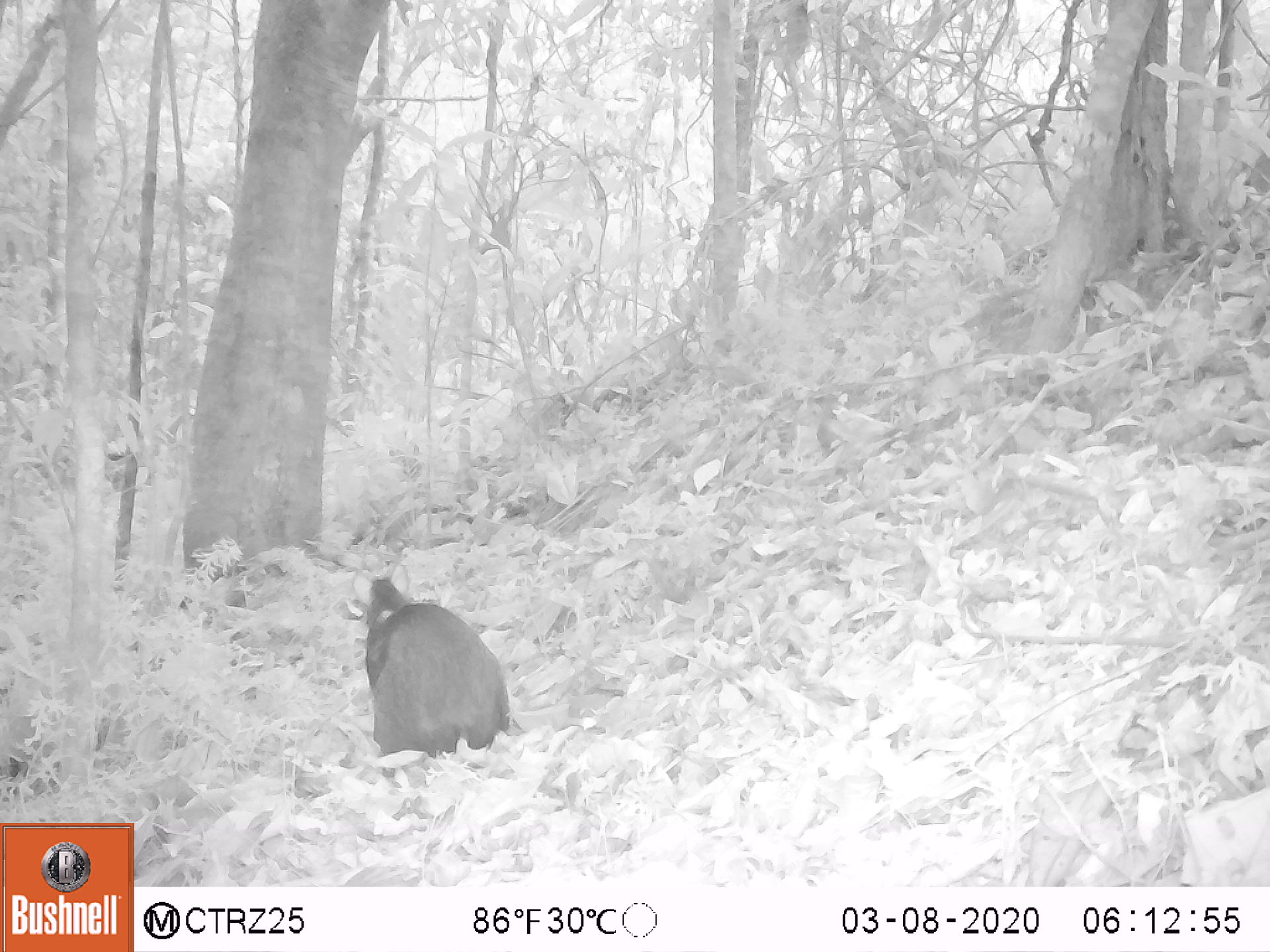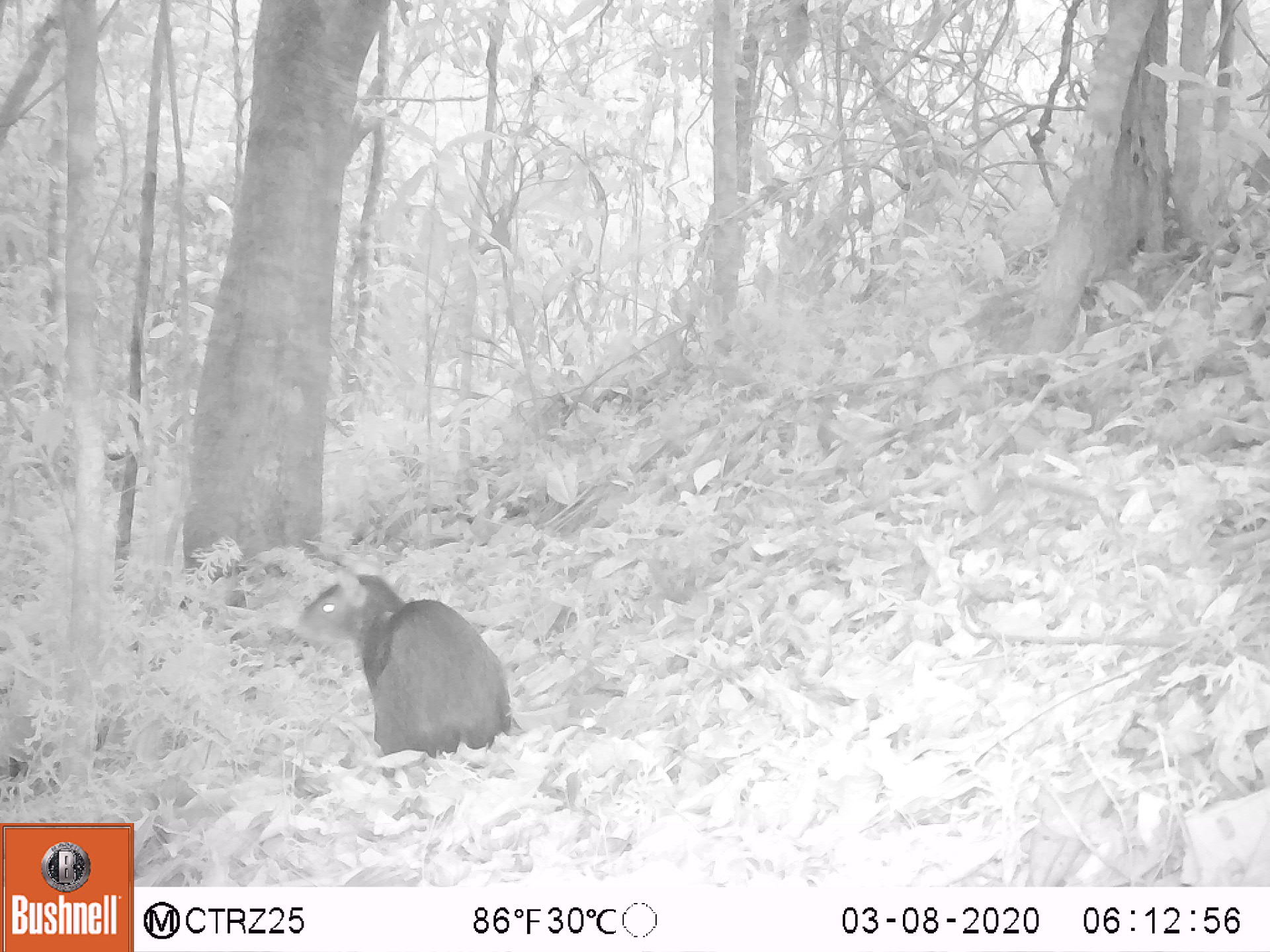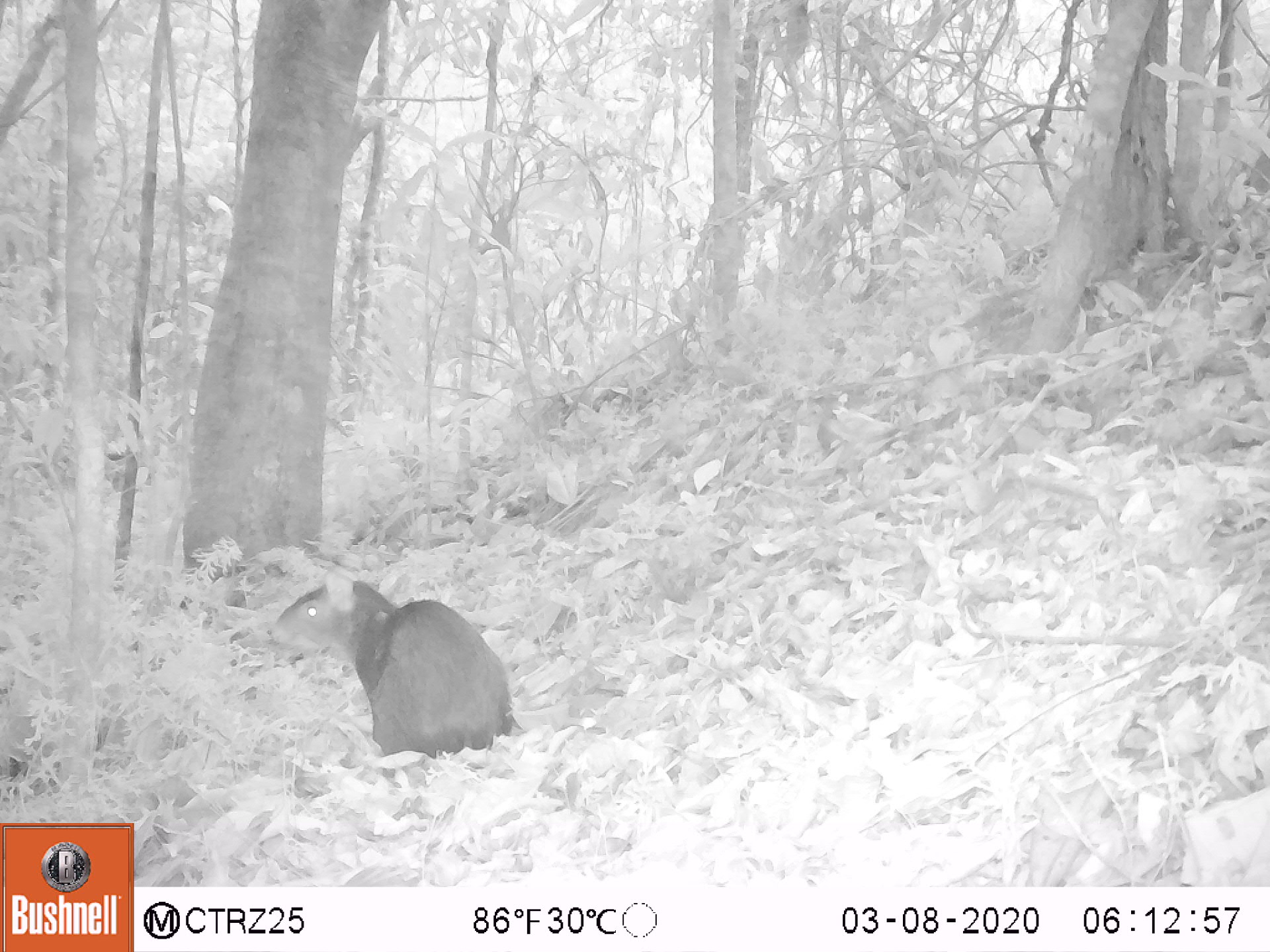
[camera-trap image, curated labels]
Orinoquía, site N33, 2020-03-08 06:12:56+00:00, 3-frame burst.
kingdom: Animalia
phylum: Chordata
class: Mammalia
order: Rodentia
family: Dasyproctidae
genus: Dasyprocta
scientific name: Dasyprocta fuliginosa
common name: black agouti